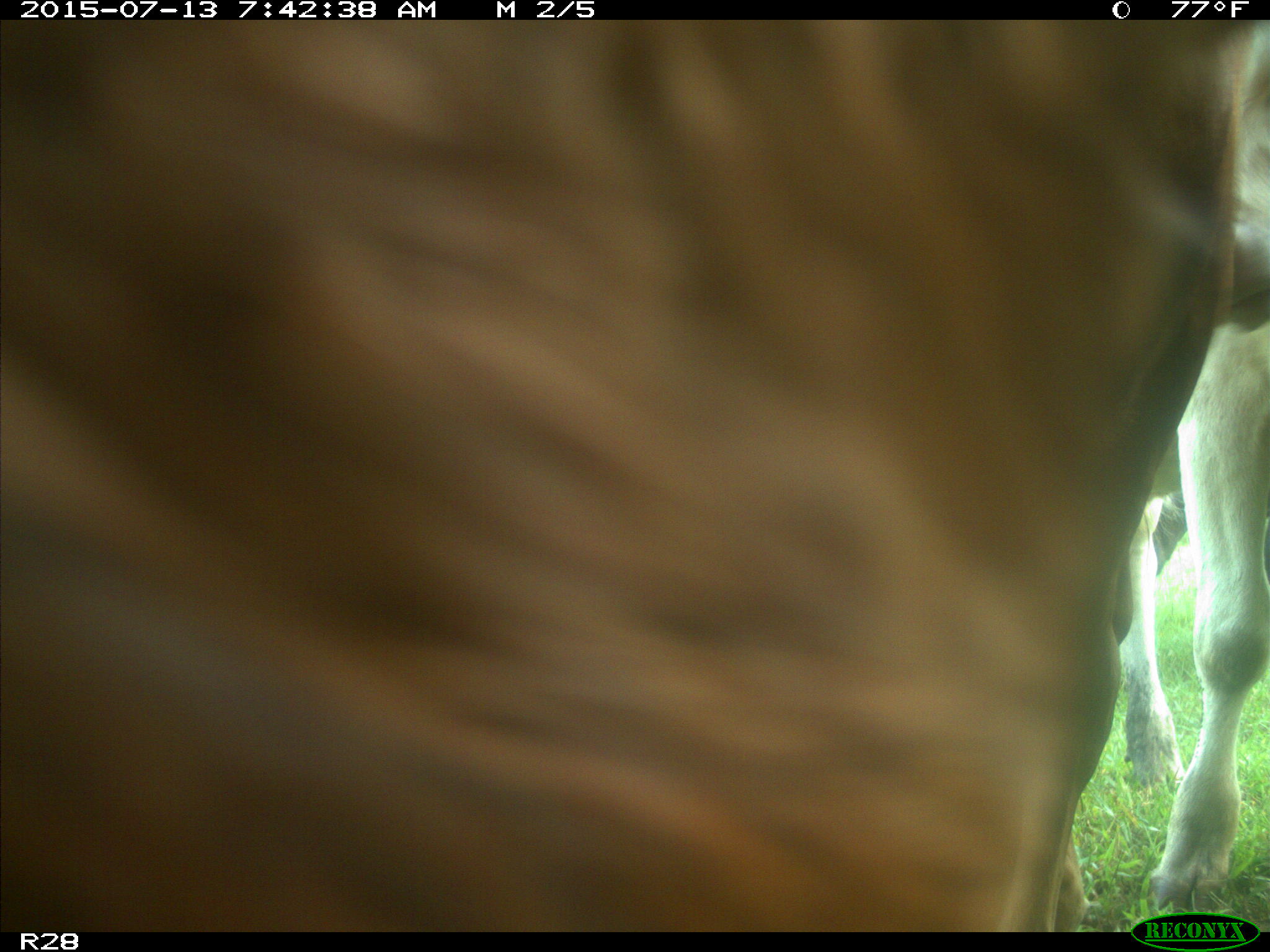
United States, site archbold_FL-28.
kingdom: Animalia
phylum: Chordata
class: Mammalia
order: Artiodactyla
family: Bovidae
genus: Bos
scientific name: Bos taurus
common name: domestic cow